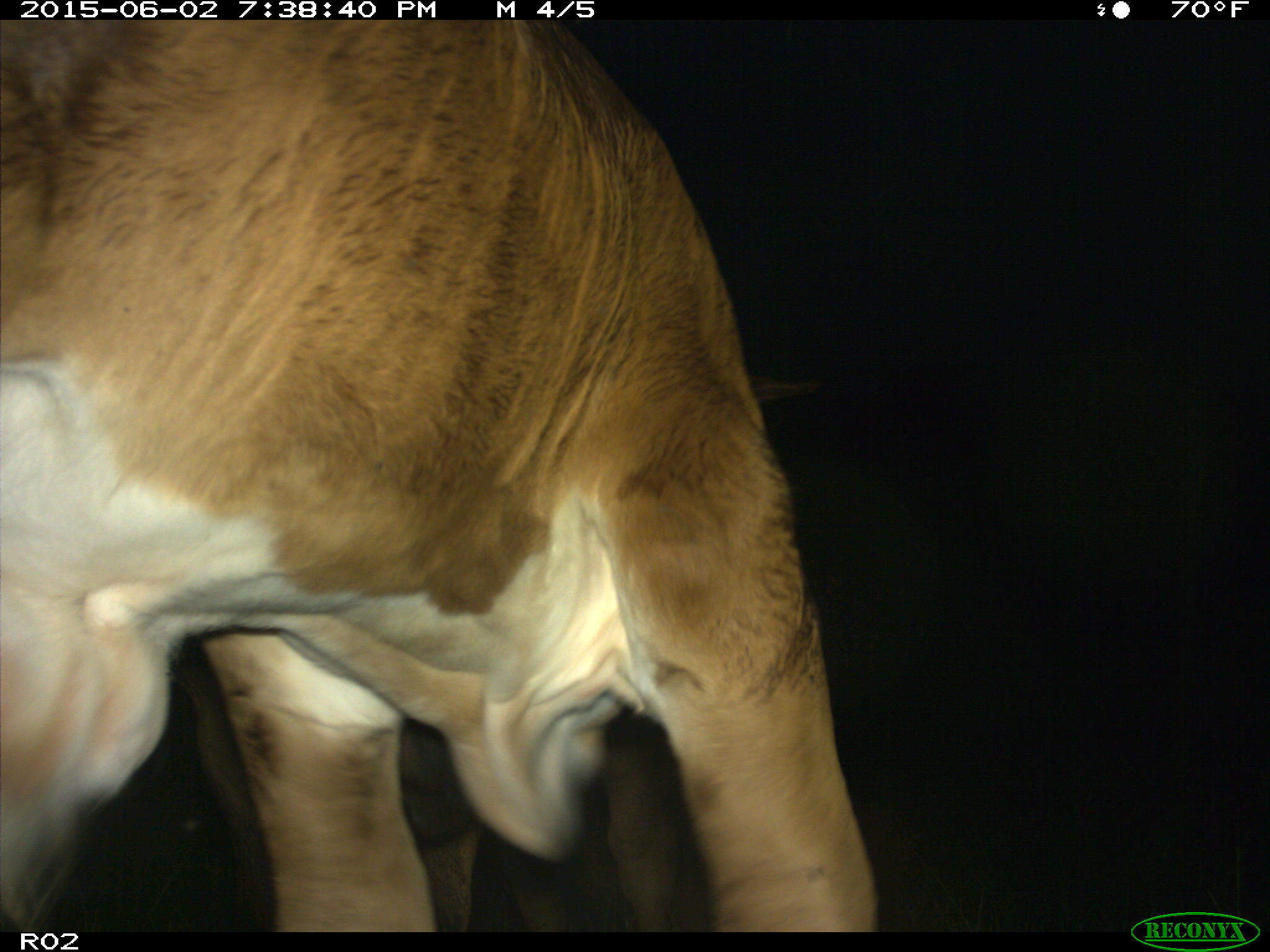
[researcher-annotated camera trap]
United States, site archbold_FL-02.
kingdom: Animalia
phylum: Chordata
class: Mammalia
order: Artiodactyla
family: Bovidae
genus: Bos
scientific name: Bos taurus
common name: domestic cow